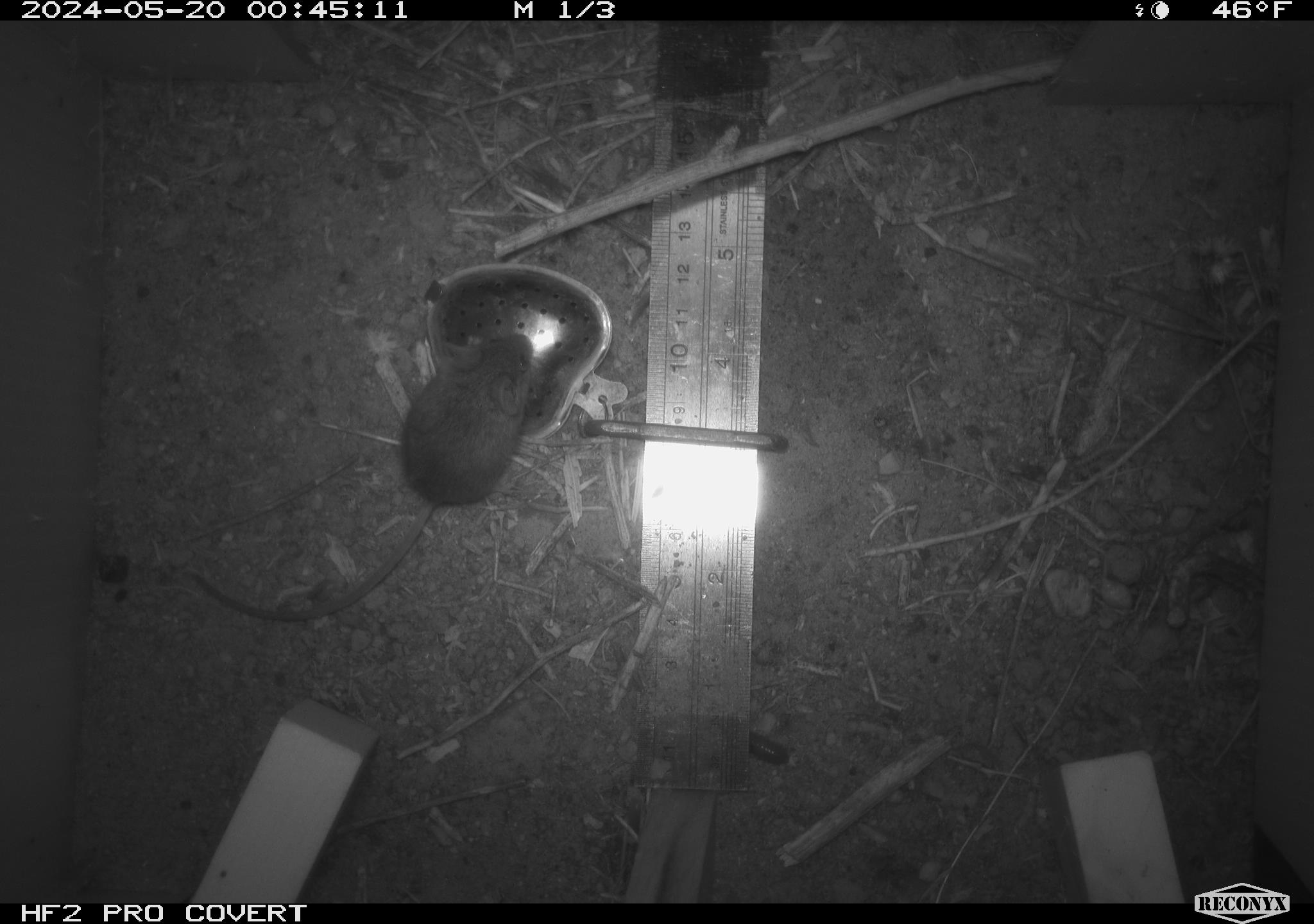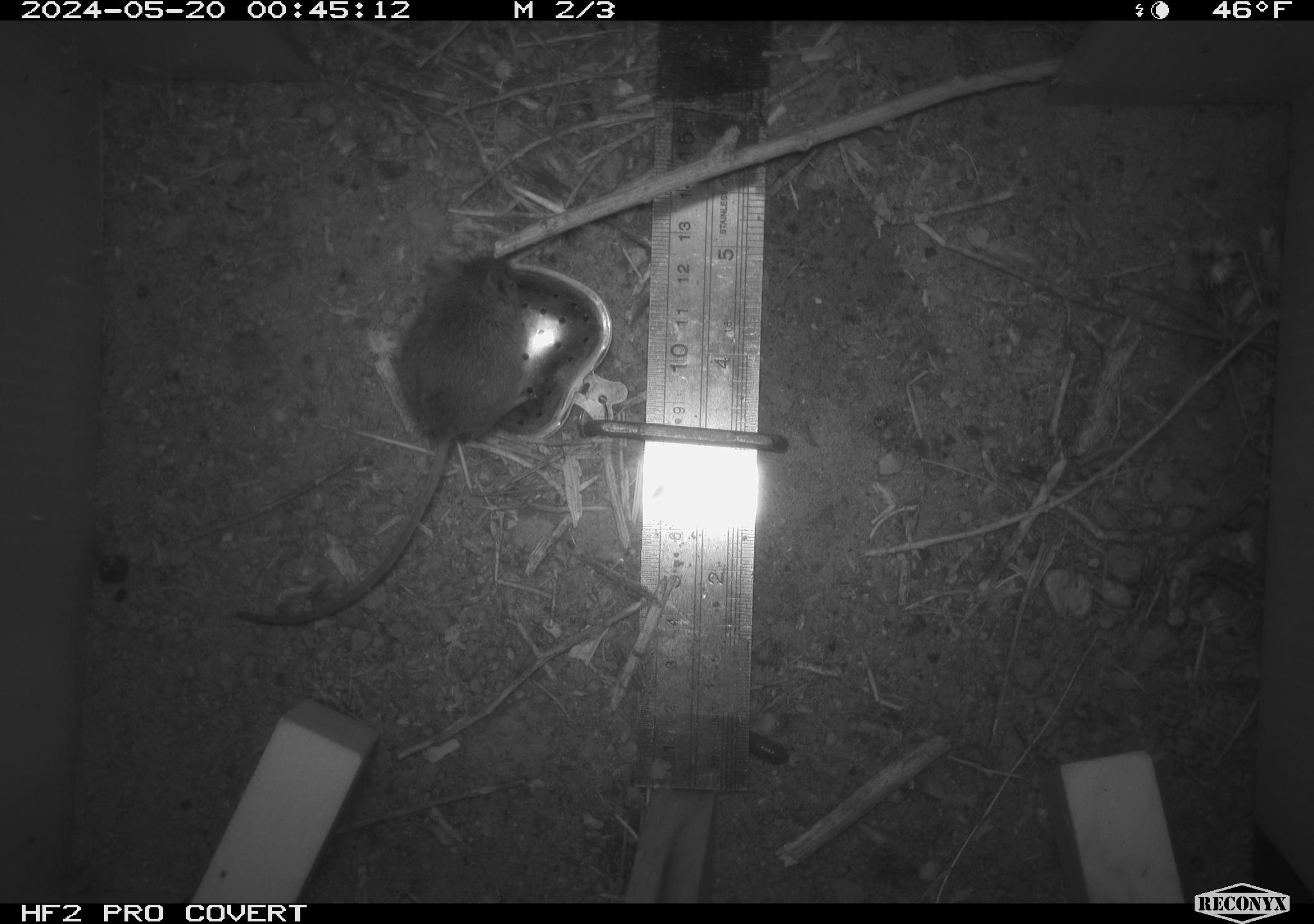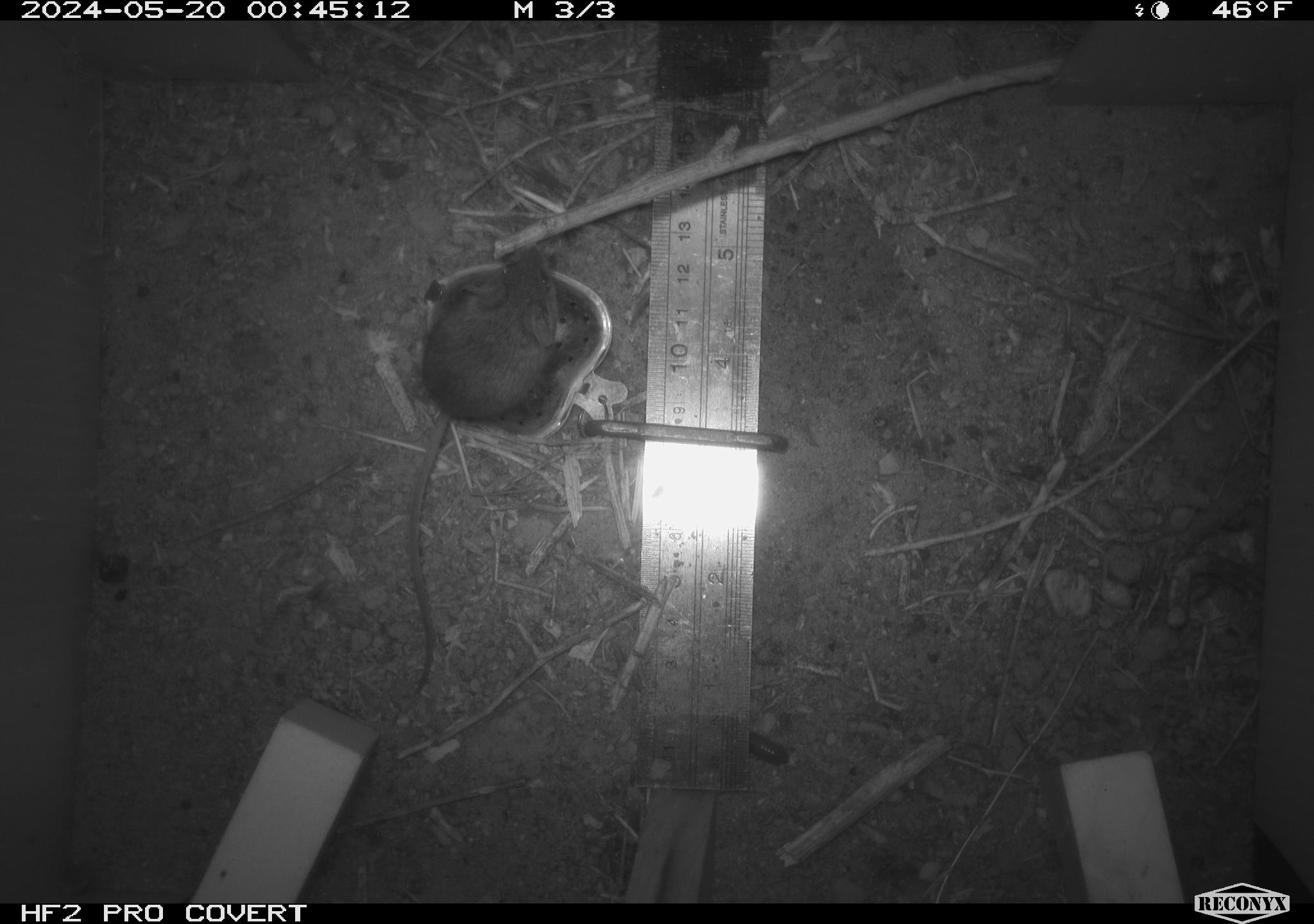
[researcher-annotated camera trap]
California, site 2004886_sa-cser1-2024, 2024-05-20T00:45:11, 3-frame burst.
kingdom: Animalia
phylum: Chordata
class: Mammalia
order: Rodentia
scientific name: Rodentia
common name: rodent